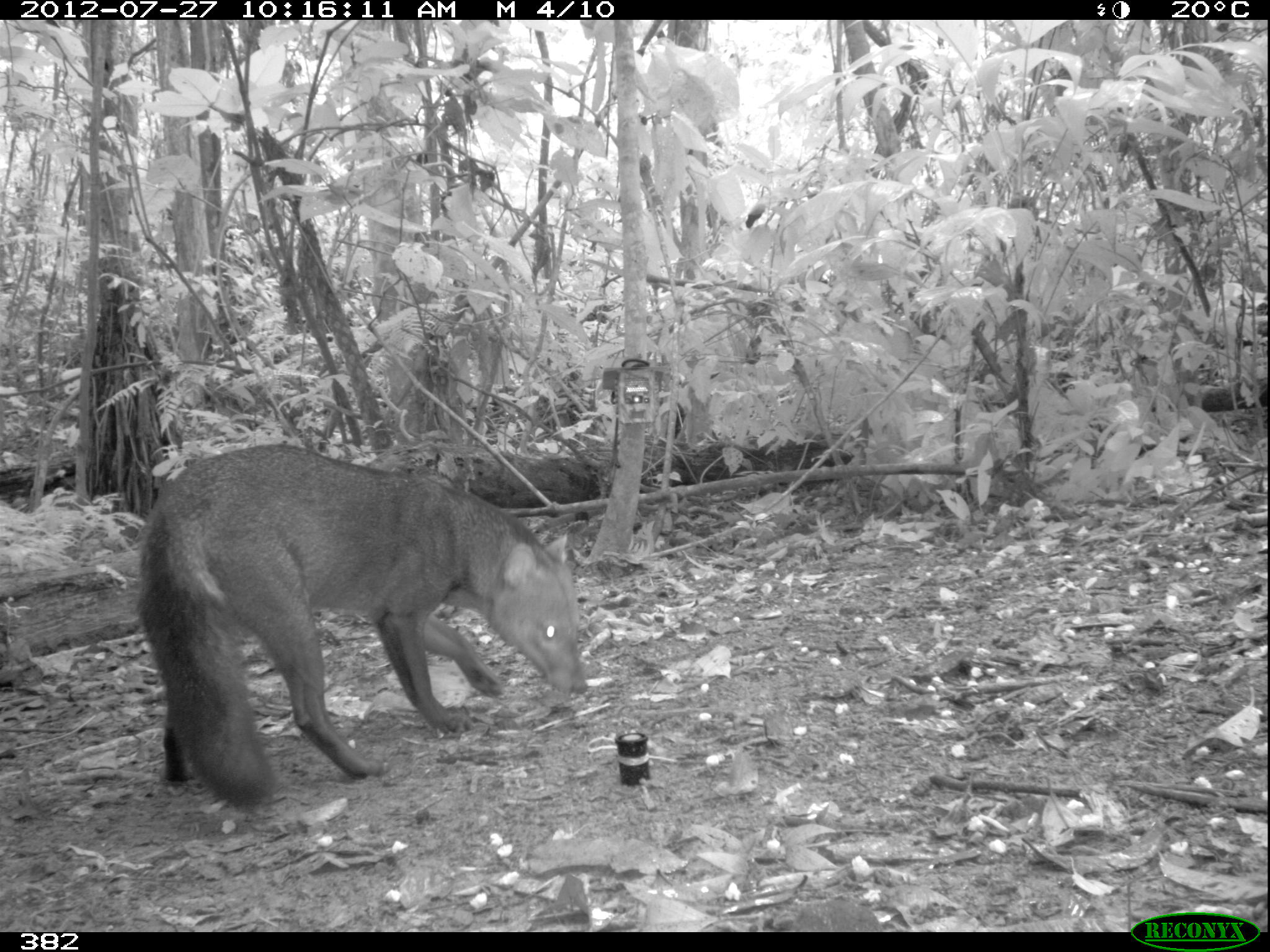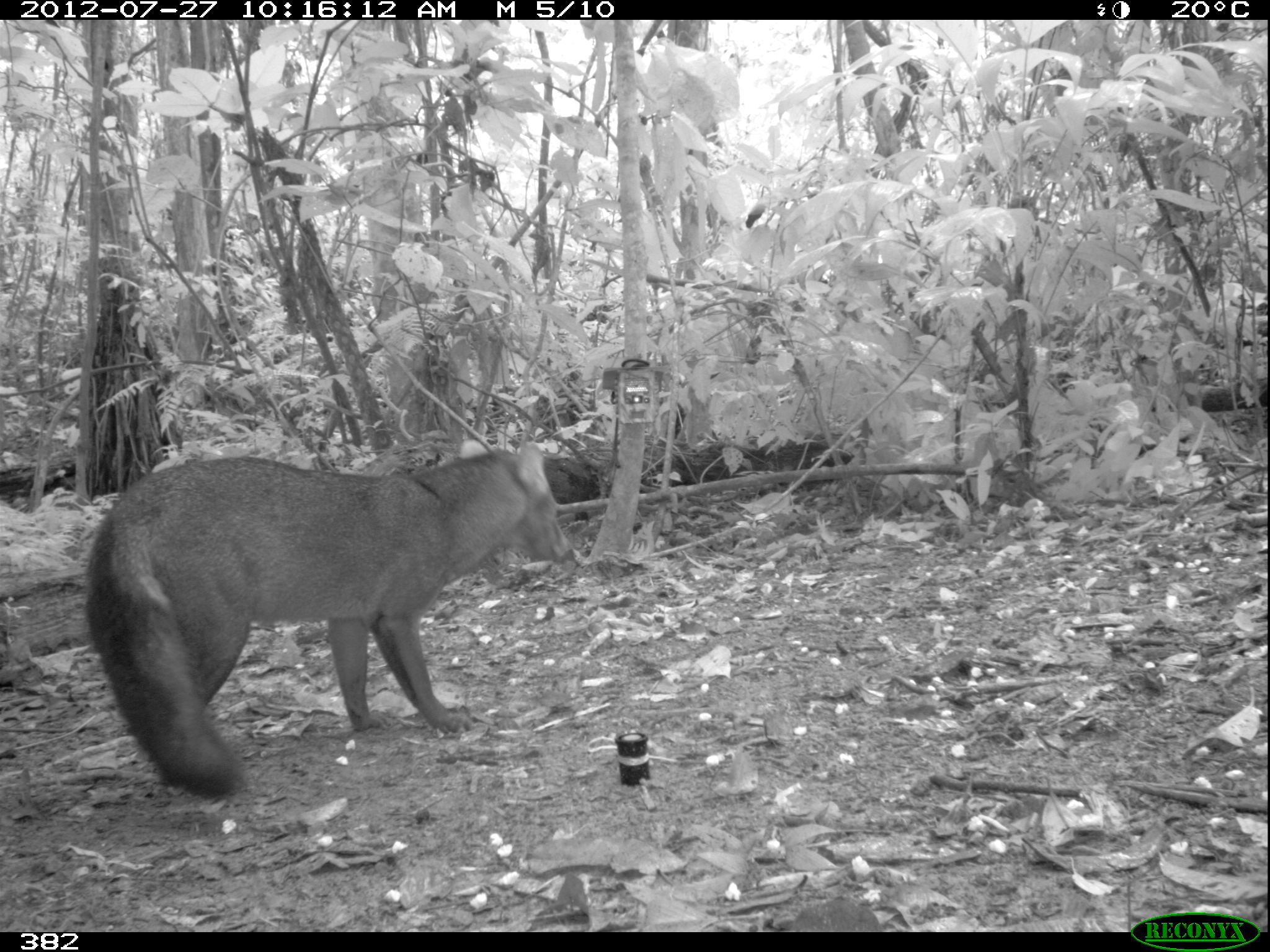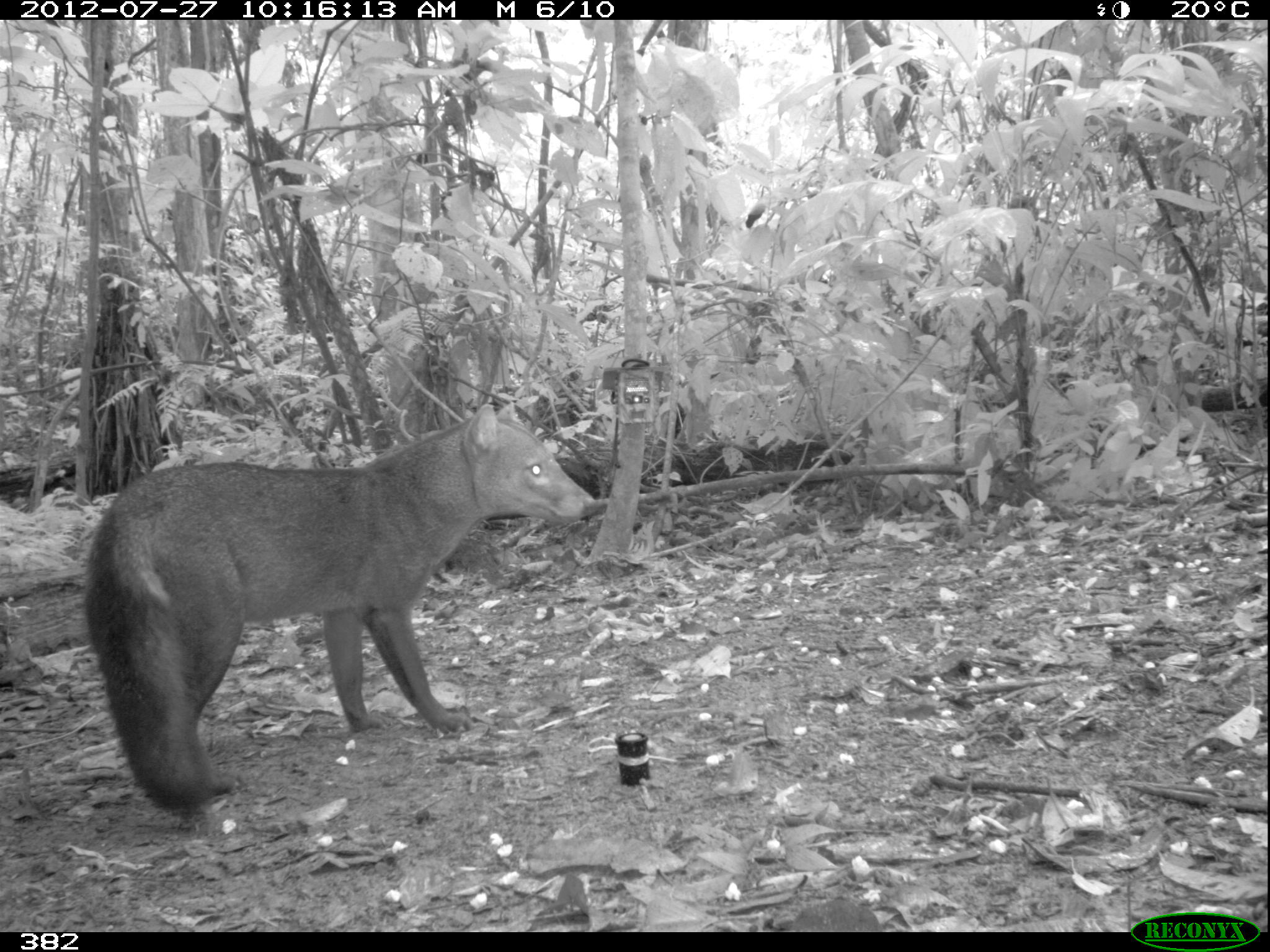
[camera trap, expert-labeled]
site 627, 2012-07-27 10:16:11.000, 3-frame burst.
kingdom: Animalia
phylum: Chordata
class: Mammalia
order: Carnivora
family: Canidae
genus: Atelocynus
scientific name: Atelocynus microtis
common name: short-eared dog